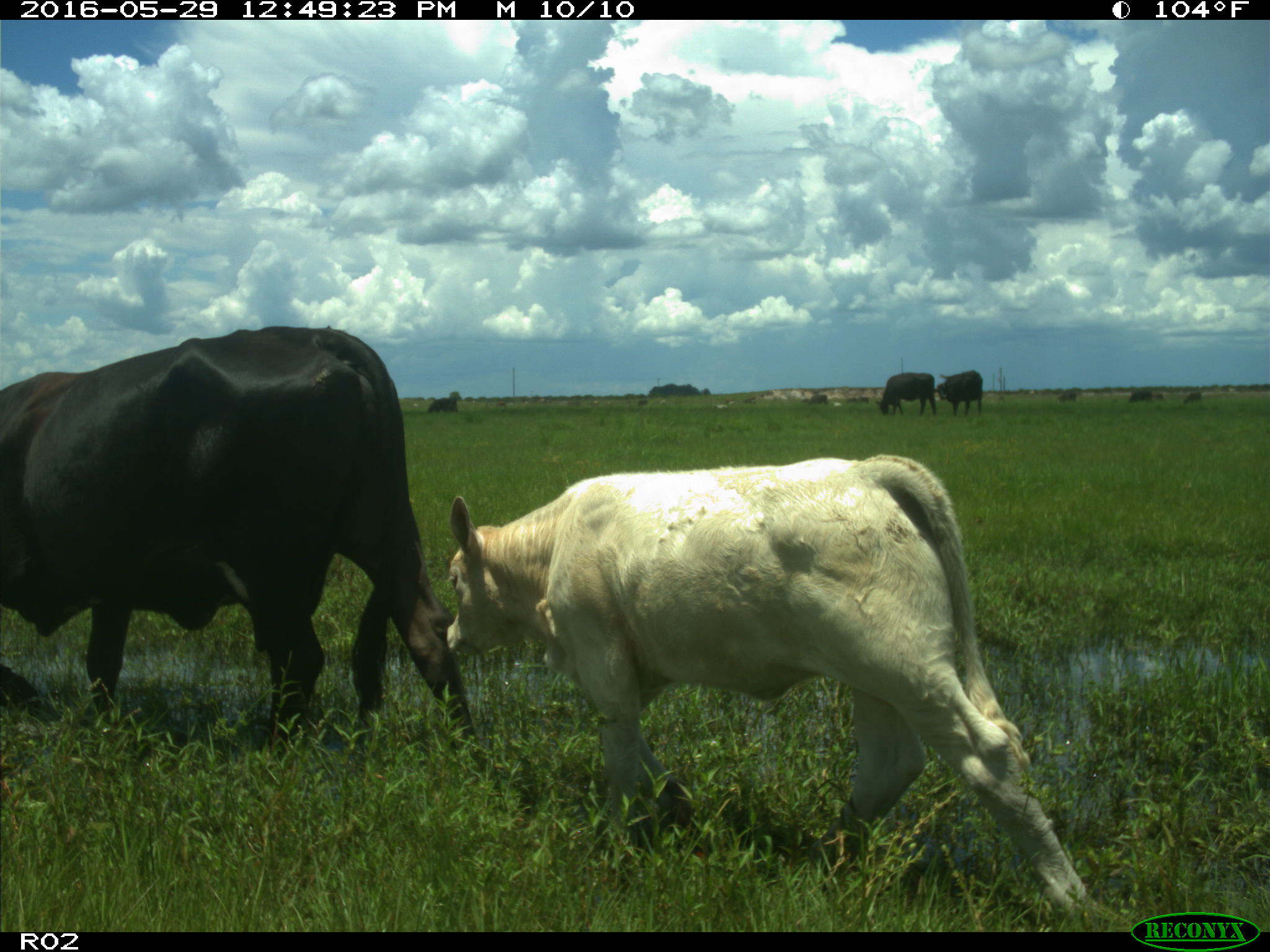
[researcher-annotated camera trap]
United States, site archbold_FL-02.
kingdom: Animalia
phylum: Chordata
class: Mammalia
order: Artiodactyla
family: Bovidae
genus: Bos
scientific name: Bos taurus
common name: domestic cow